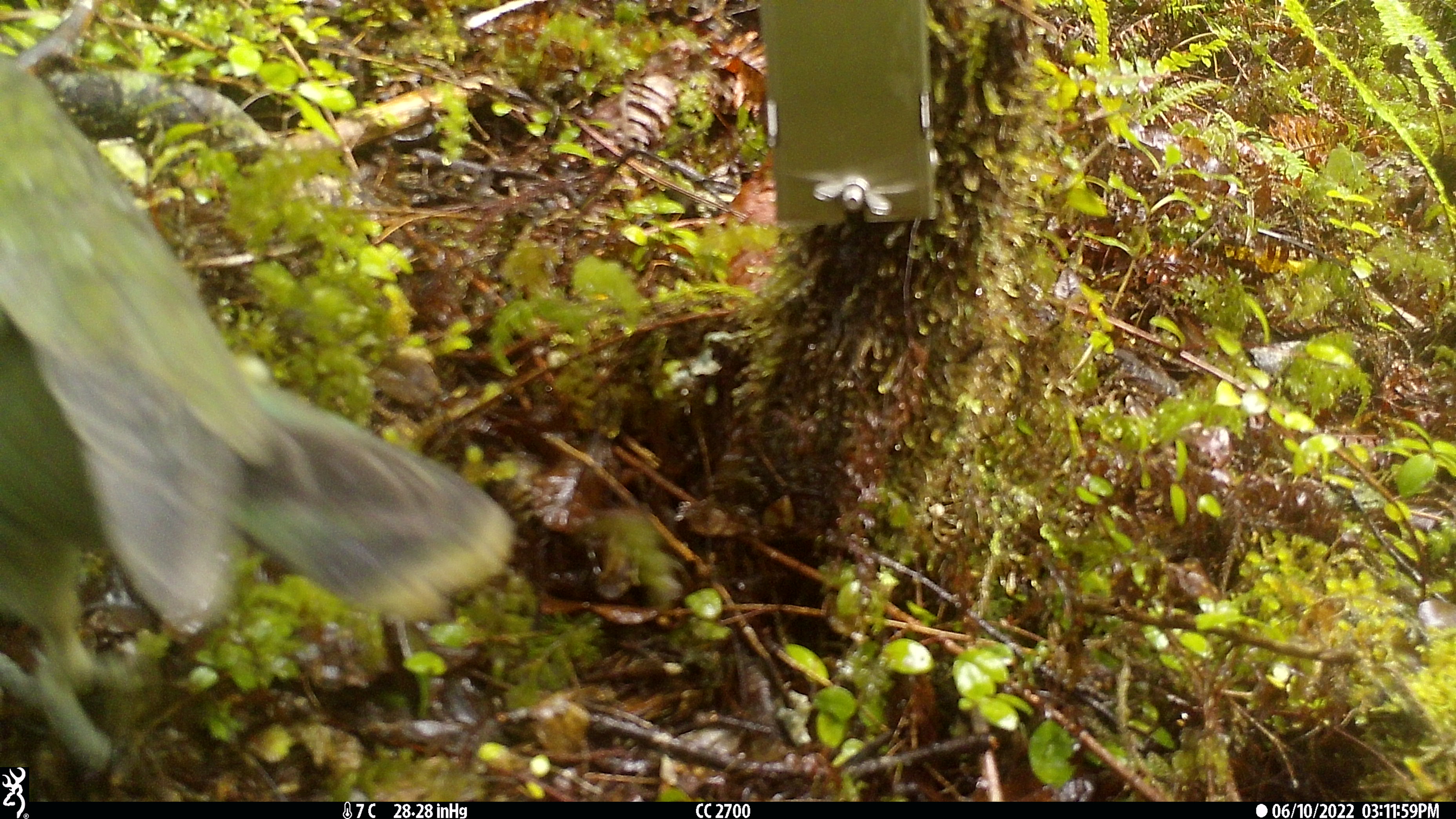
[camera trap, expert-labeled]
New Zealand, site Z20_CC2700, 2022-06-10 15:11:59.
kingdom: Animalia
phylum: Chordata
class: Aves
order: Psittaciformes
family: Strigopidae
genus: Nestor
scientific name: Nestor notabilis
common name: kea